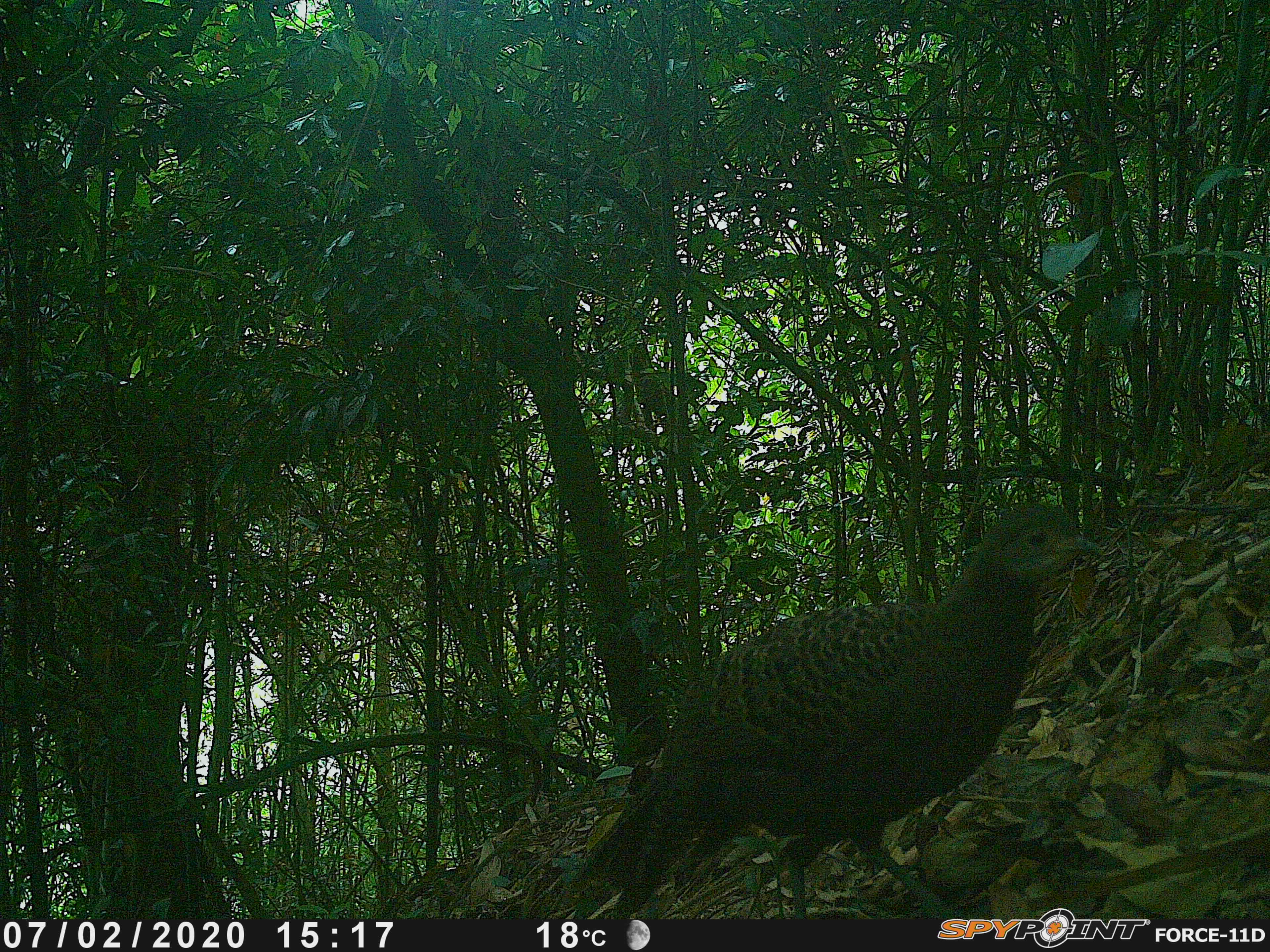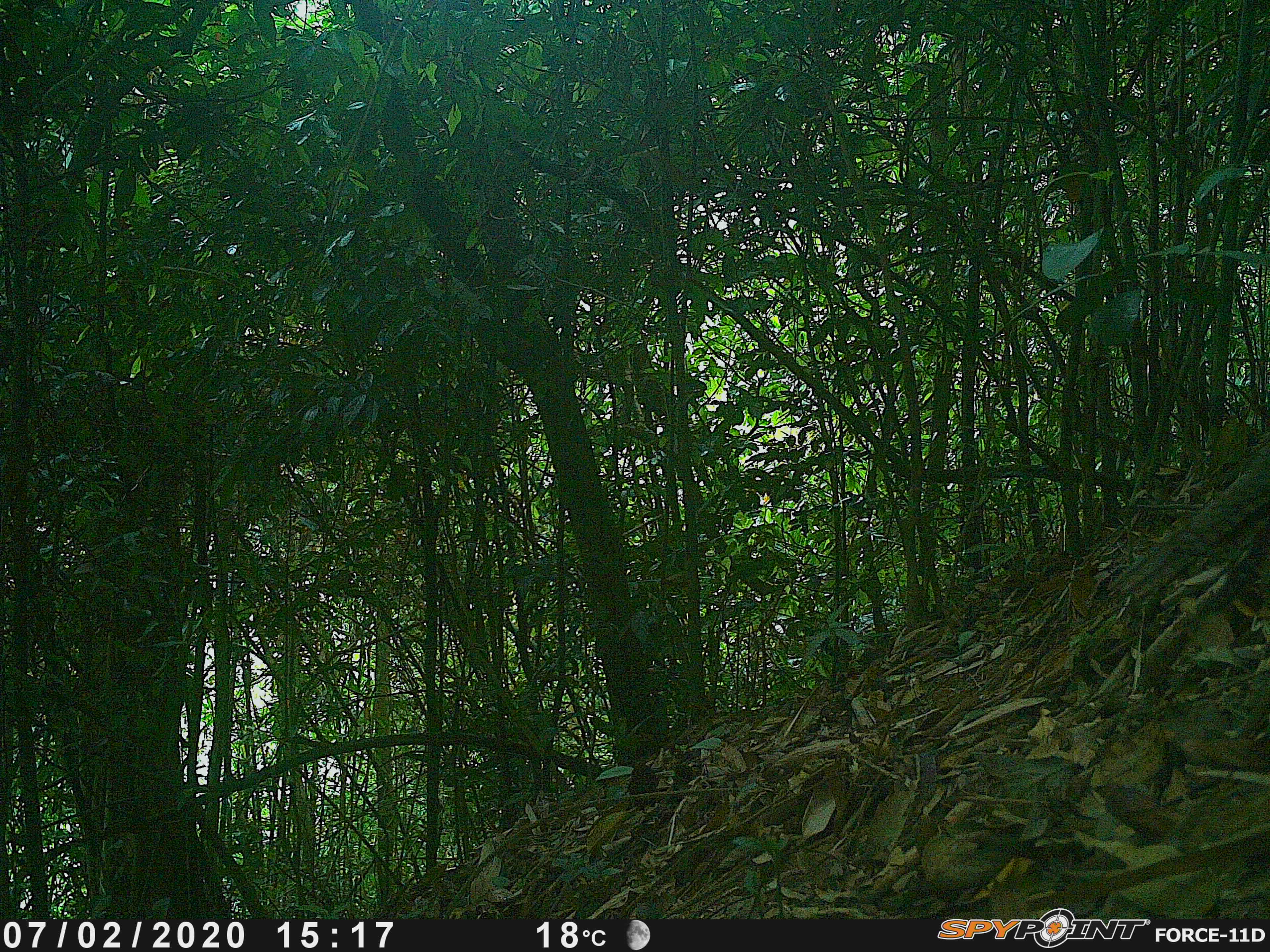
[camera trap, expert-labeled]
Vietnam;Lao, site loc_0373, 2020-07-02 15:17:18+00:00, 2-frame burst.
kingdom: Animalia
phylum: Chordata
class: Aves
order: Galliformes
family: Phasianidae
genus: Polyplectron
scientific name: Polyplectron bicalcaratum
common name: gray peacock-pheasant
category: grey peacock pheasant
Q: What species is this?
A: Grey peacock pheasant (gray peacock-pheasant) (Polyplectron bicalcaratum).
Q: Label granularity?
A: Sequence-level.